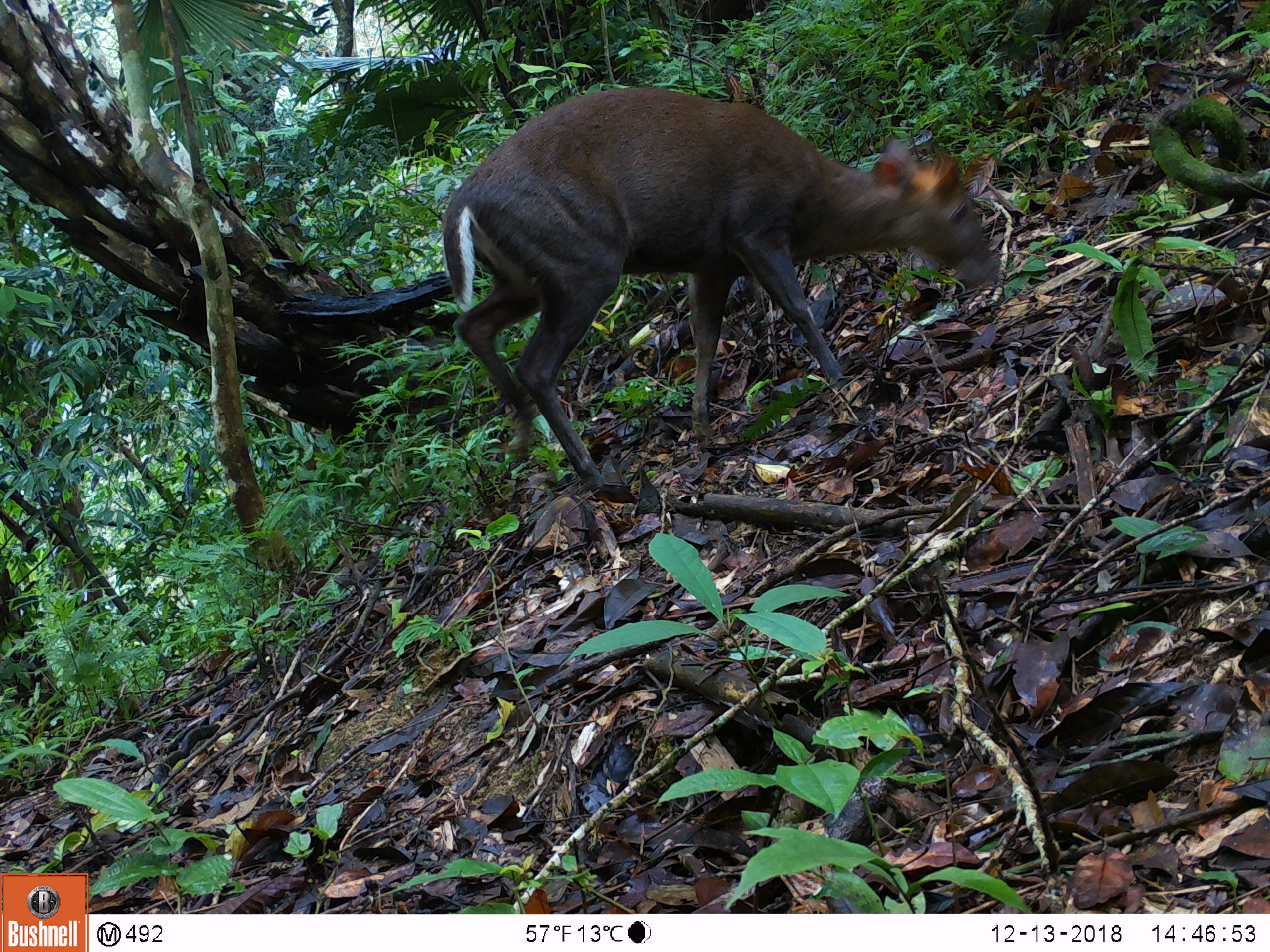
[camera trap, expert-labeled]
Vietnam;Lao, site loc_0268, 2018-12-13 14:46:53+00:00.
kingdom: Animalia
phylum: Chordata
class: Mammalia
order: Artiodactyla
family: Cervidae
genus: Muntiacus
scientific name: Muntiacus rooseveltorum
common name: roosevelt's muntjac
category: roosevelts muntjac group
Roosevelts muntjac group (roosevelt's muntjac) (Muntiacus rooseveltorum). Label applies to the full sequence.